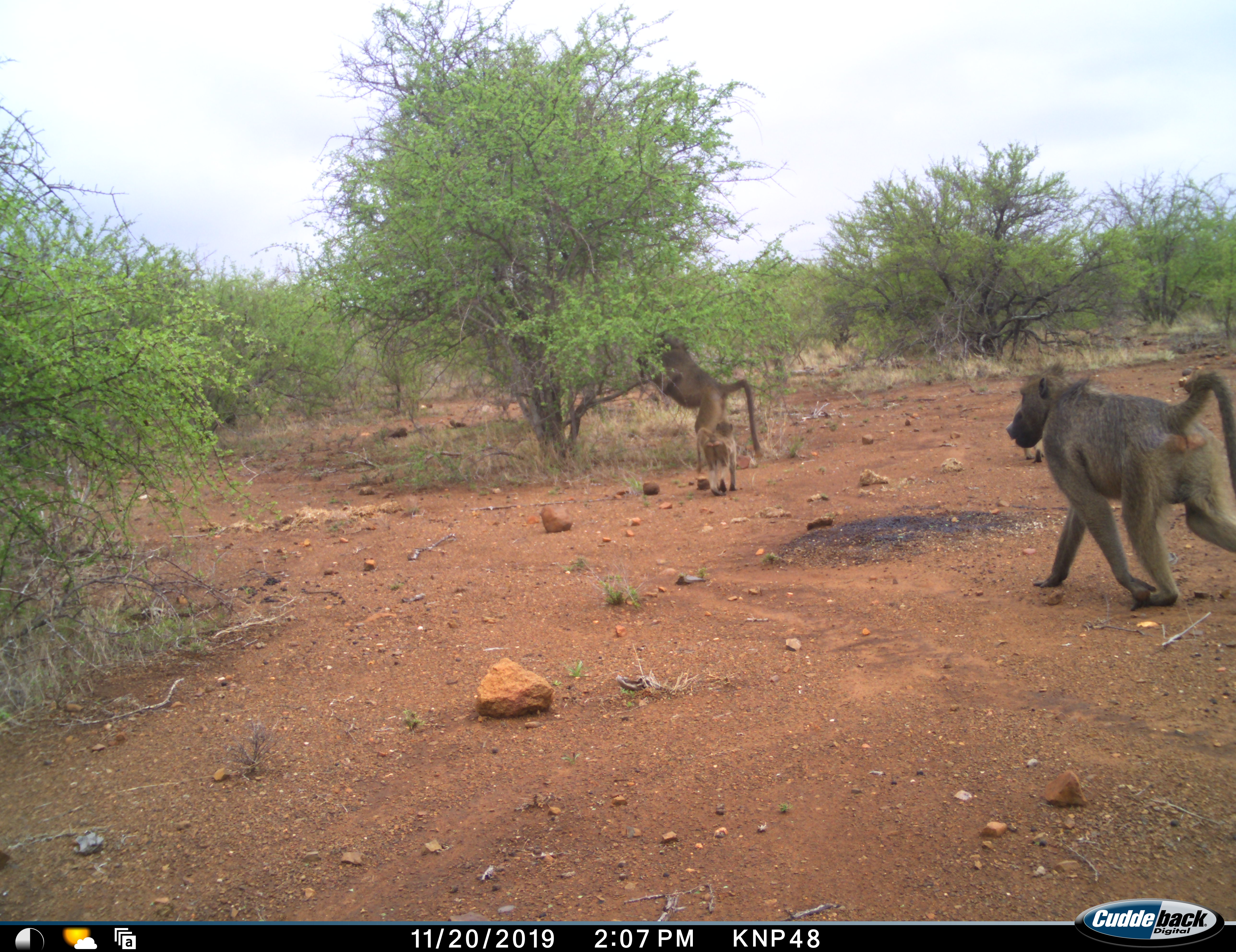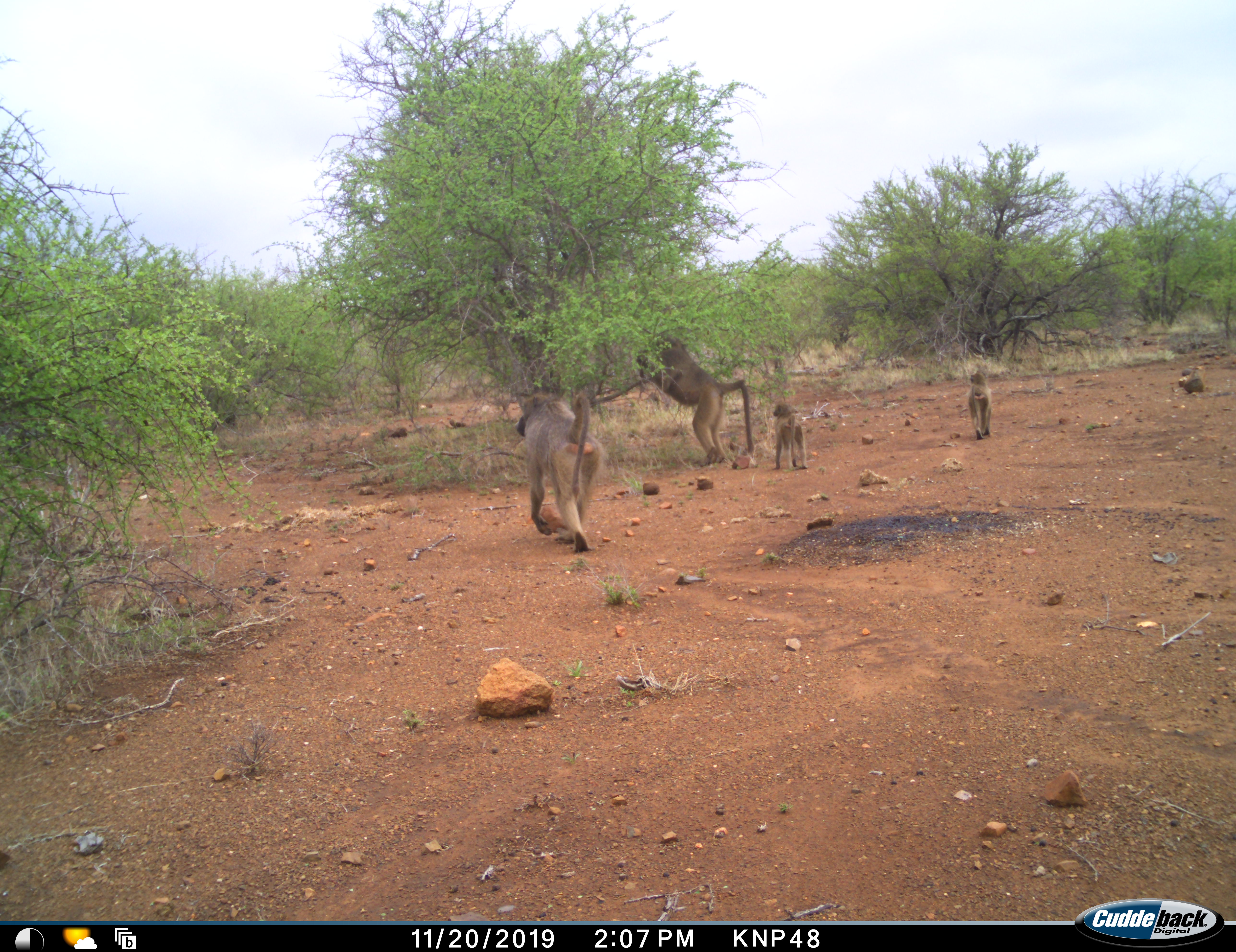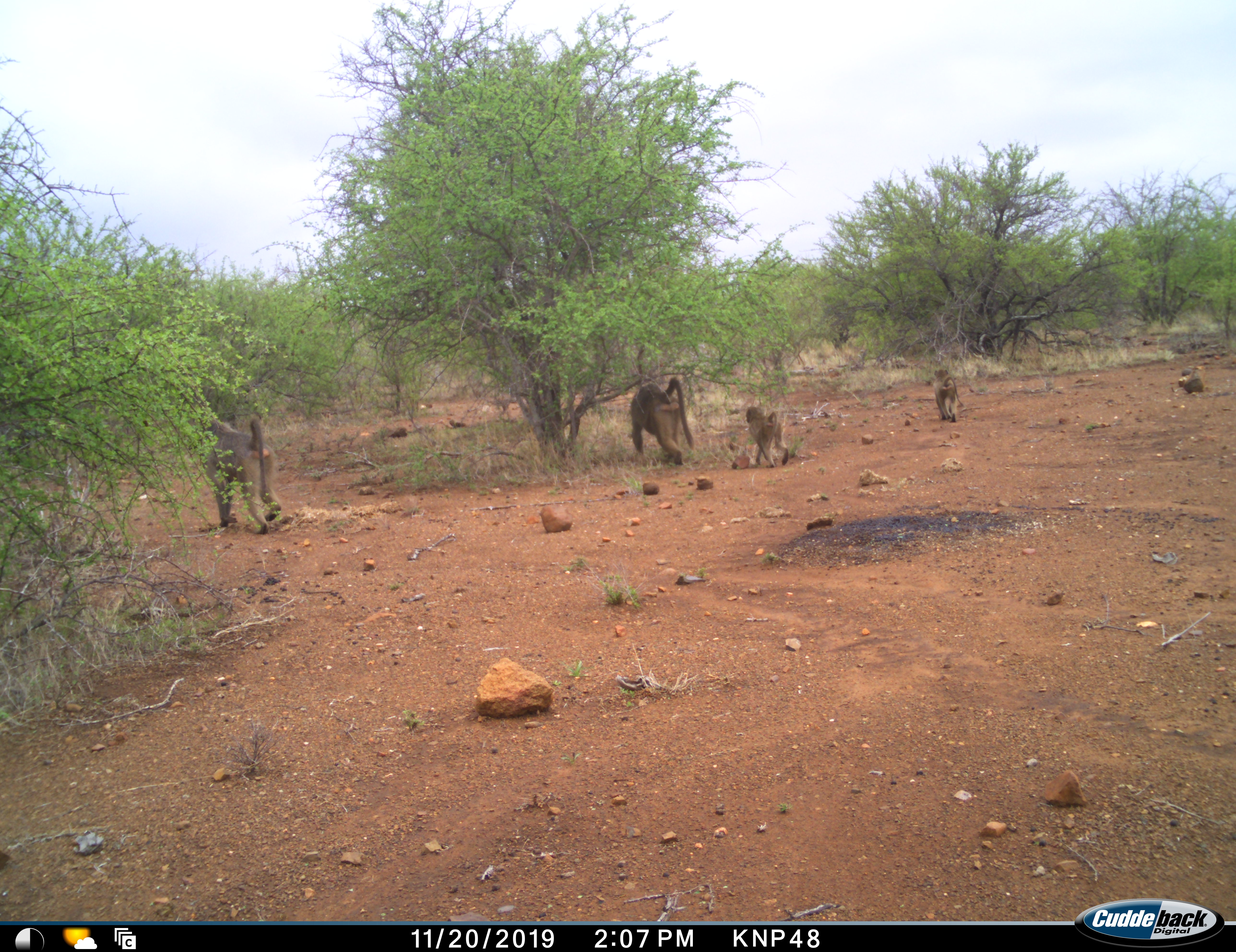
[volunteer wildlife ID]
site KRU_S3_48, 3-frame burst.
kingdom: Animalia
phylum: Chordata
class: Mammalia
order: Primates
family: Cercopithecidae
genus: Papio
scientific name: Papio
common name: baboon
Baboon (Papio), count 4. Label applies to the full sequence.